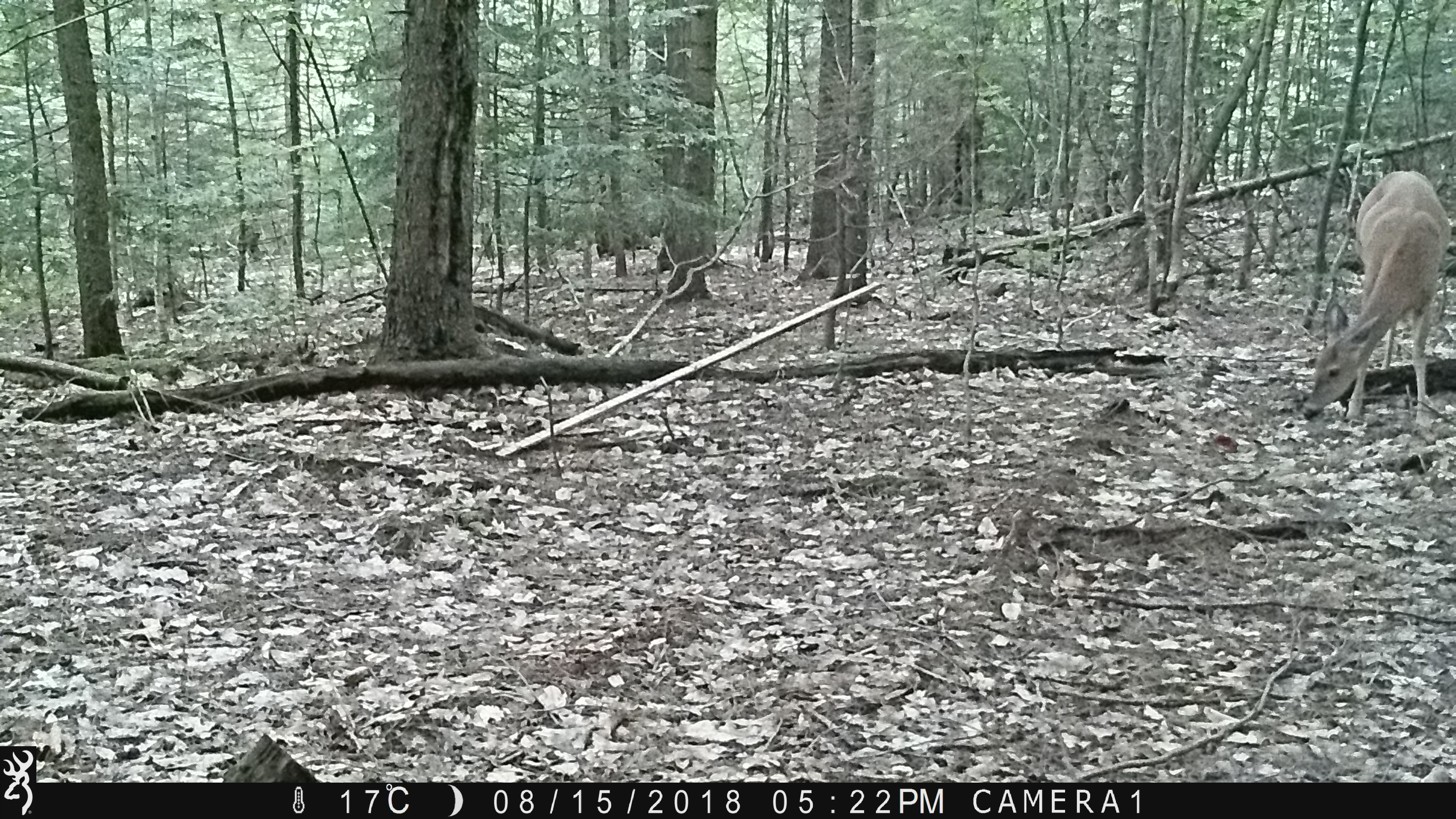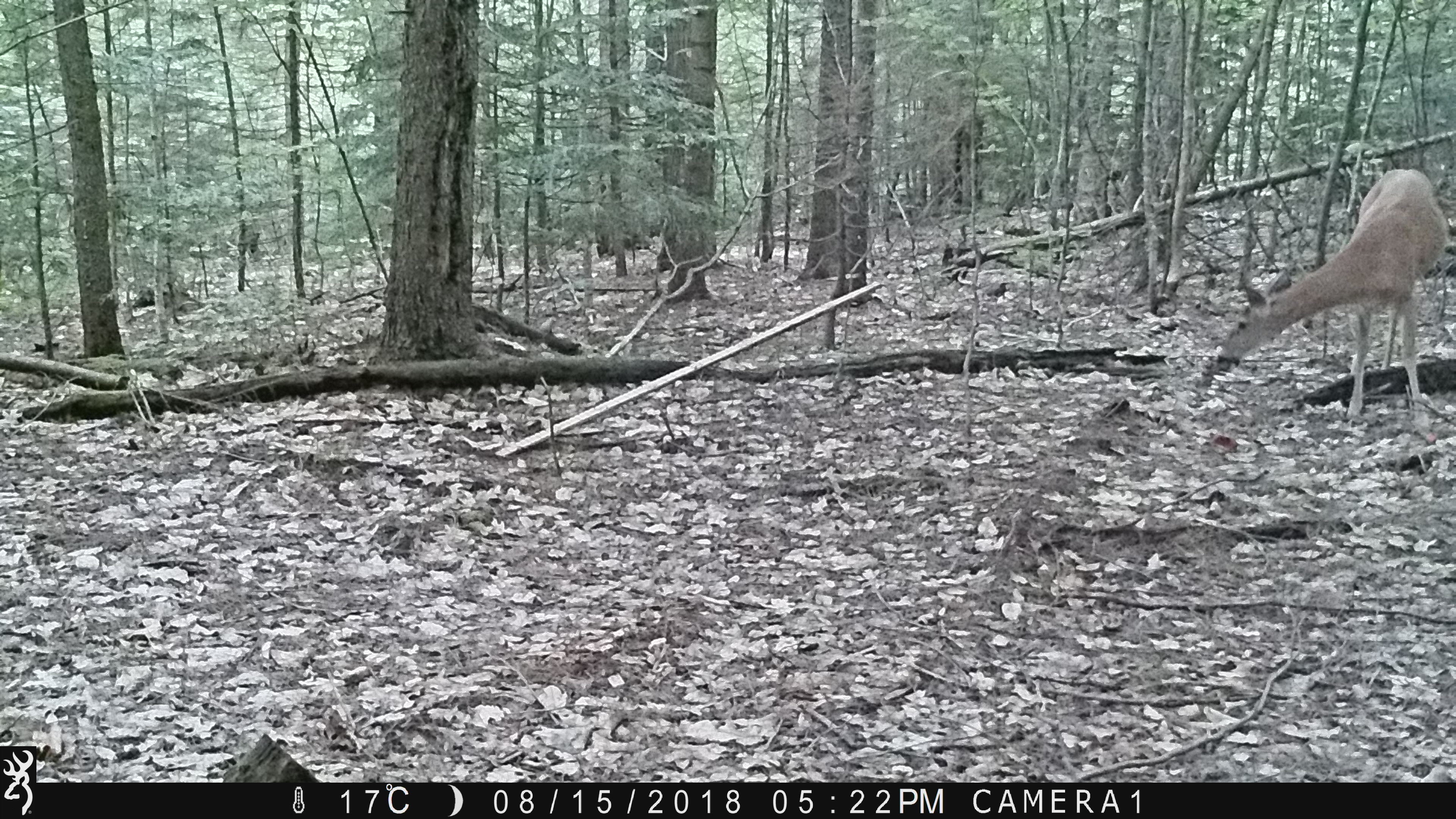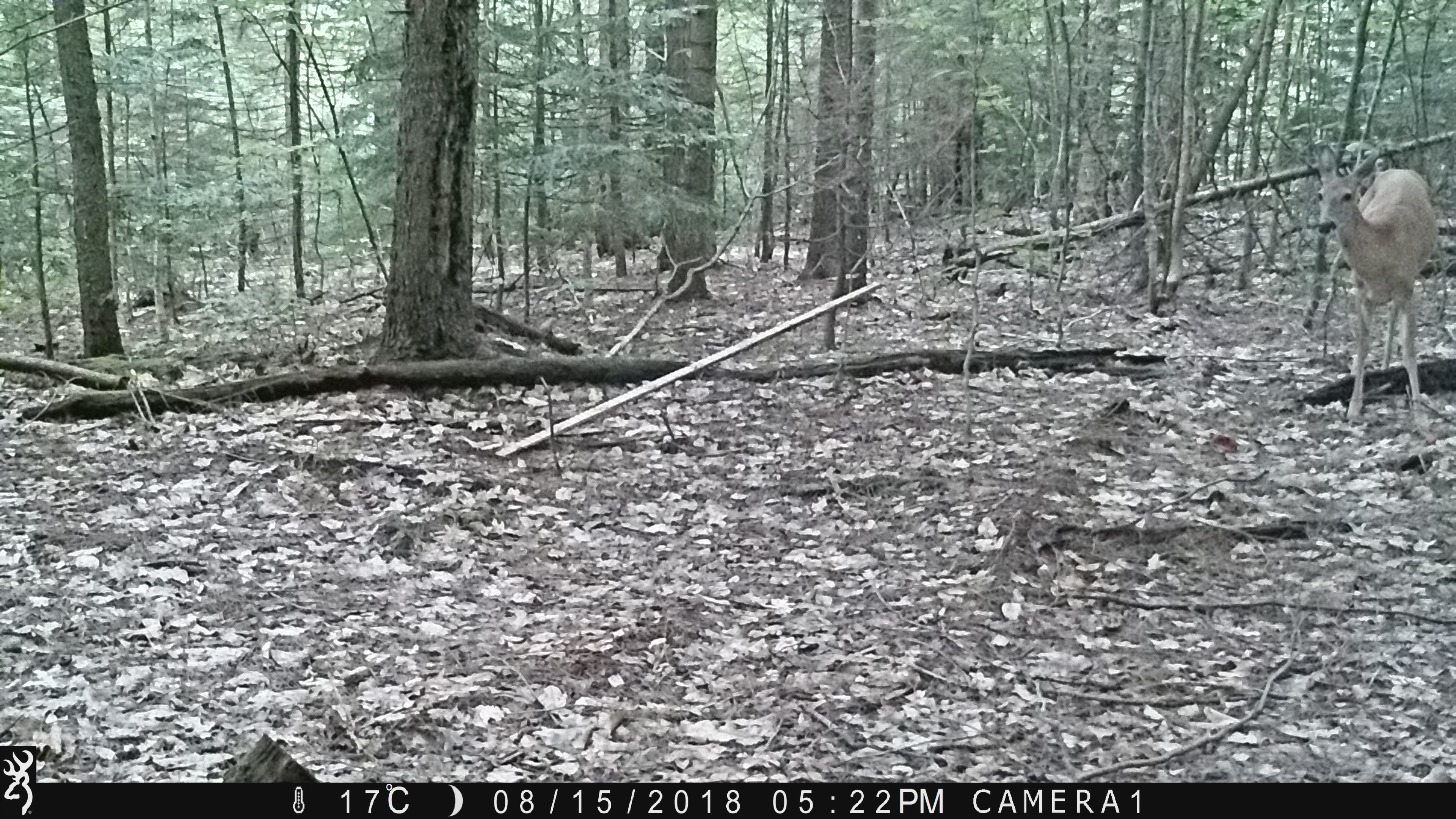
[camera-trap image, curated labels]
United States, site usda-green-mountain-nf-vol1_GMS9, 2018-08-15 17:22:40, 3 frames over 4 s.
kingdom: Animalia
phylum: Chordata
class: Mammalia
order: Artiodactyla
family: Cervidae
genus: Odocoileus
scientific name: Odocoileus virginianus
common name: white-tailed deer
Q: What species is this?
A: White-tailed deer (Odocoileus virginianus).